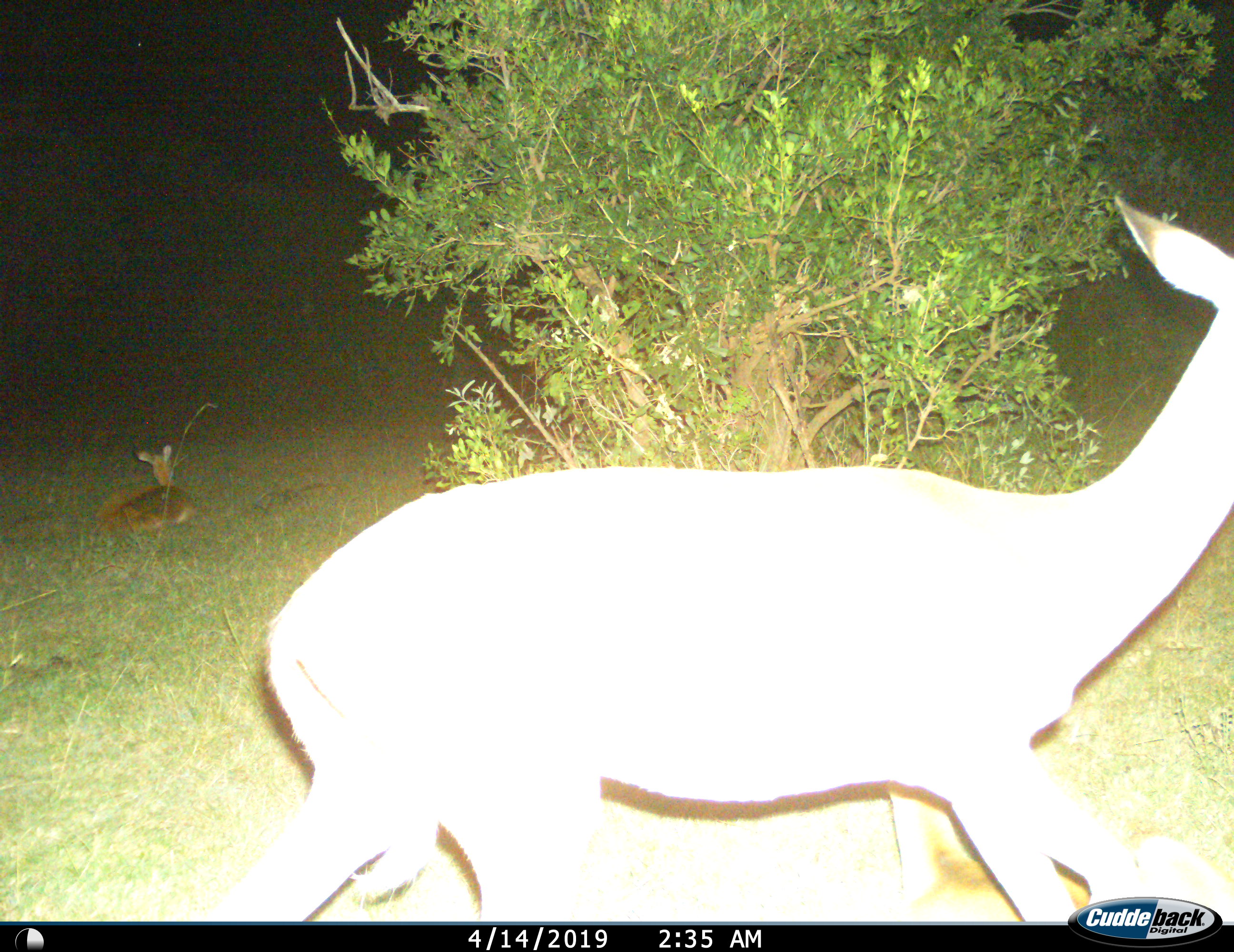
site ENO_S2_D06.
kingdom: Animalia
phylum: Chordata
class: Mammalia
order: Artiodactyla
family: Bovidae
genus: Aepyceros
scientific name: Aepyceros melampus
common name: impala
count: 2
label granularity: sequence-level